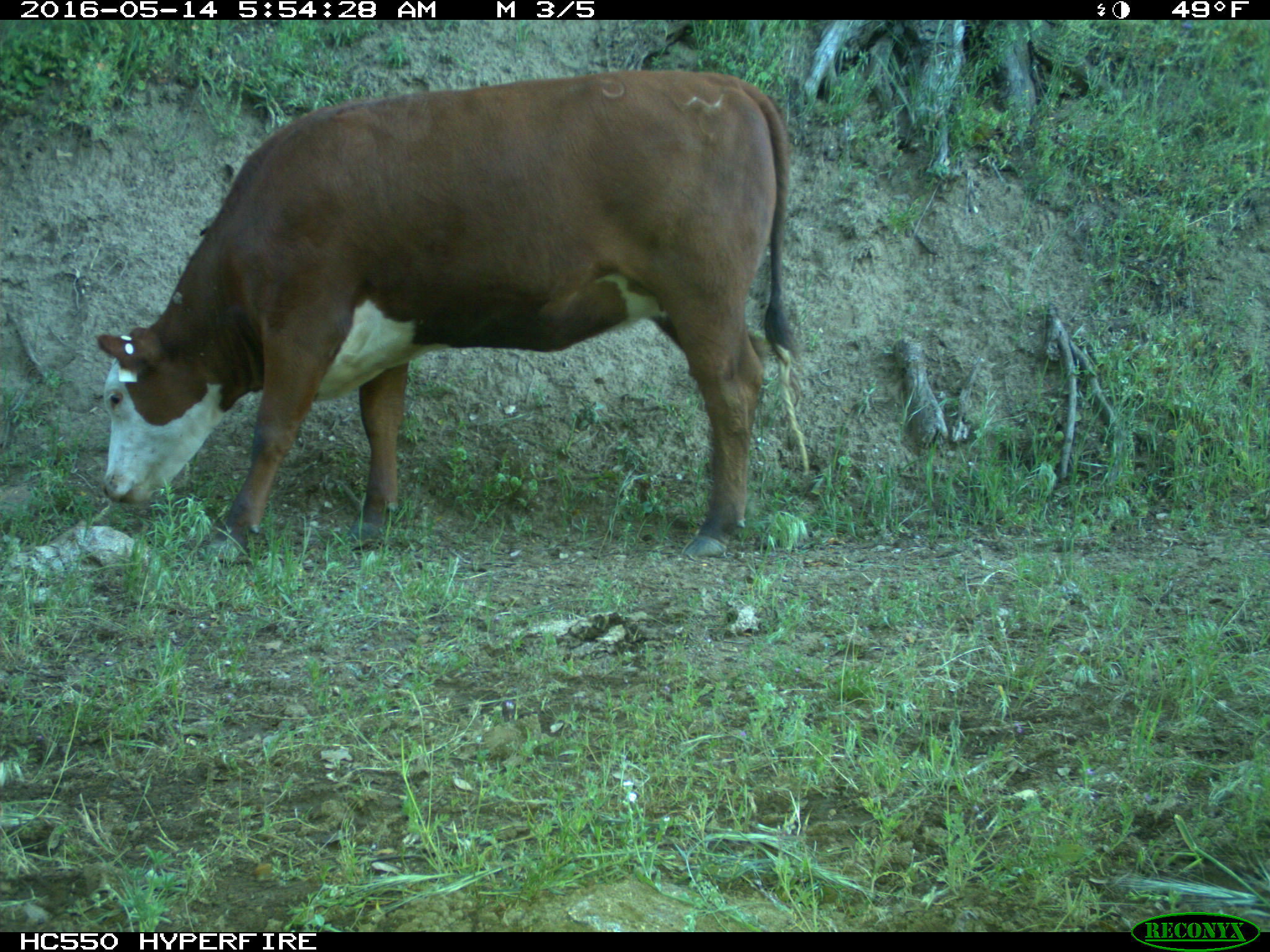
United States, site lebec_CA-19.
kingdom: Animalia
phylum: Chordata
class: Mammalia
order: Artiodactyla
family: Bovidae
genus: Bos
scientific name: Bos taurus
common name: domestic cow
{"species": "Bos taurus (domestic cow)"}